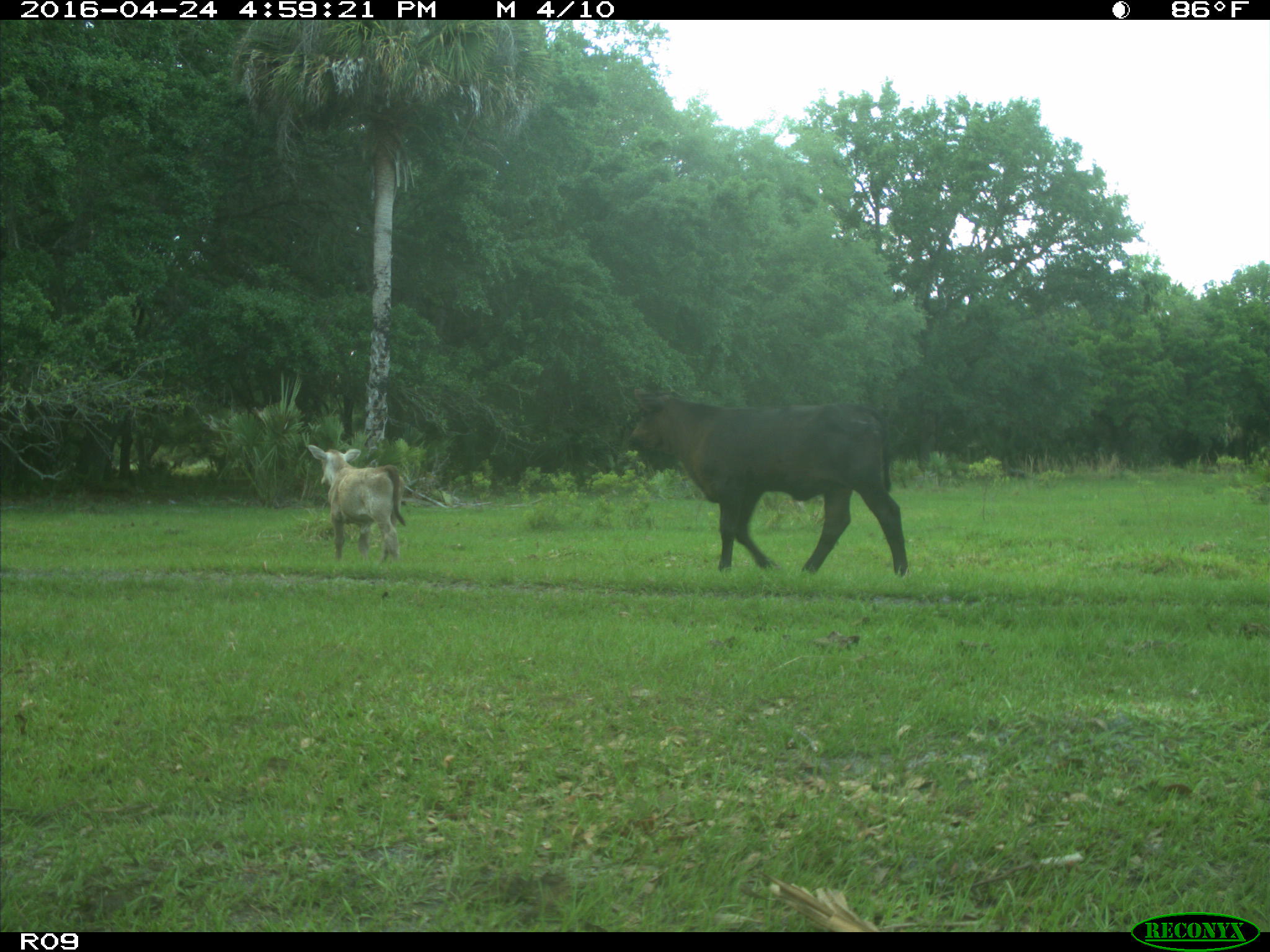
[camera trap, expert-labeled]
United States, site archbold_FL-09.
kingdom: Animalia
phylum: Chordata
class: Mammalia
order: Artiodactyla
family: Bovidae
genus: Bos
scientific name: Bos taurus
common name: domestic cow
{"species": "Bos taurus (domestic cow)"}